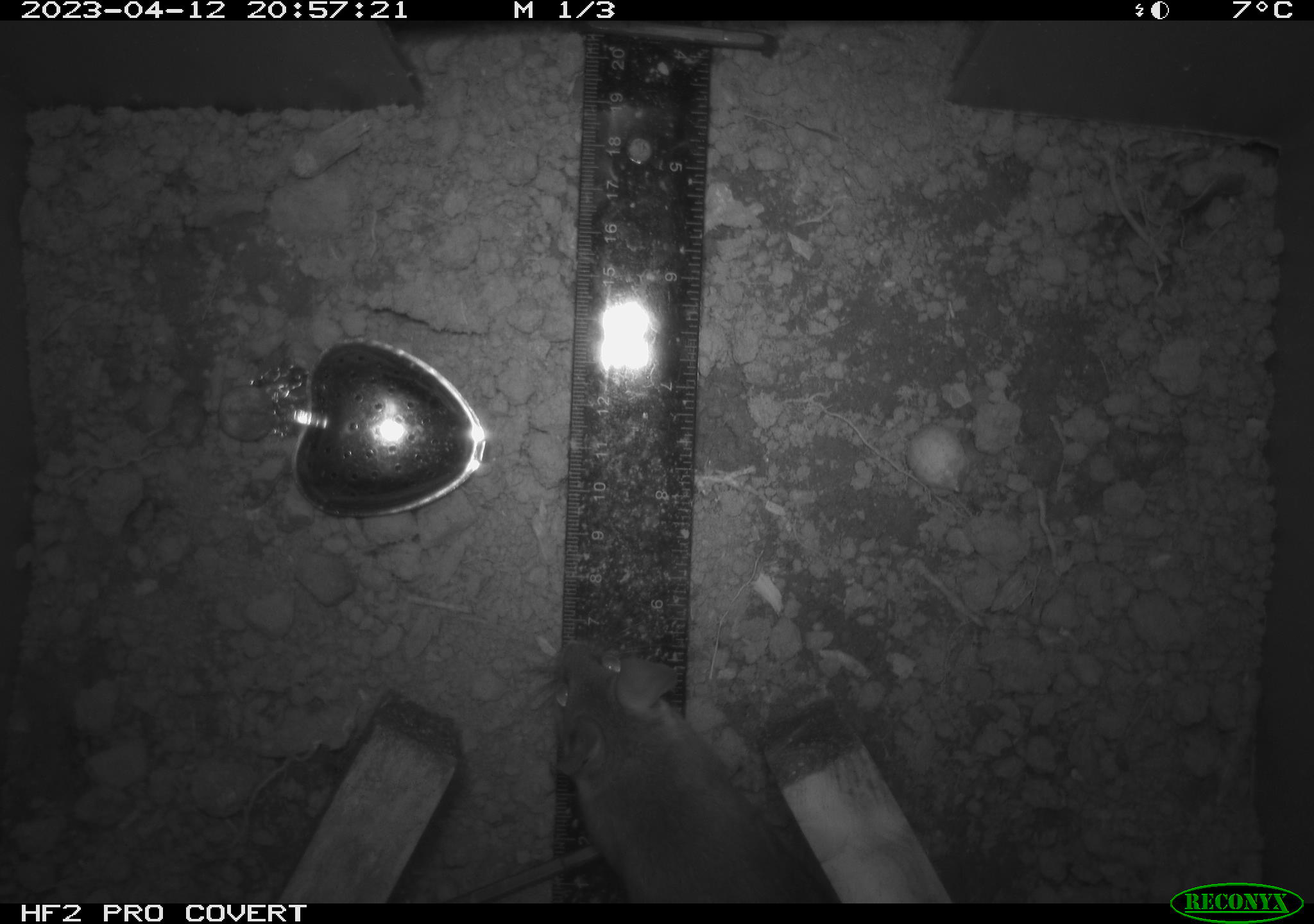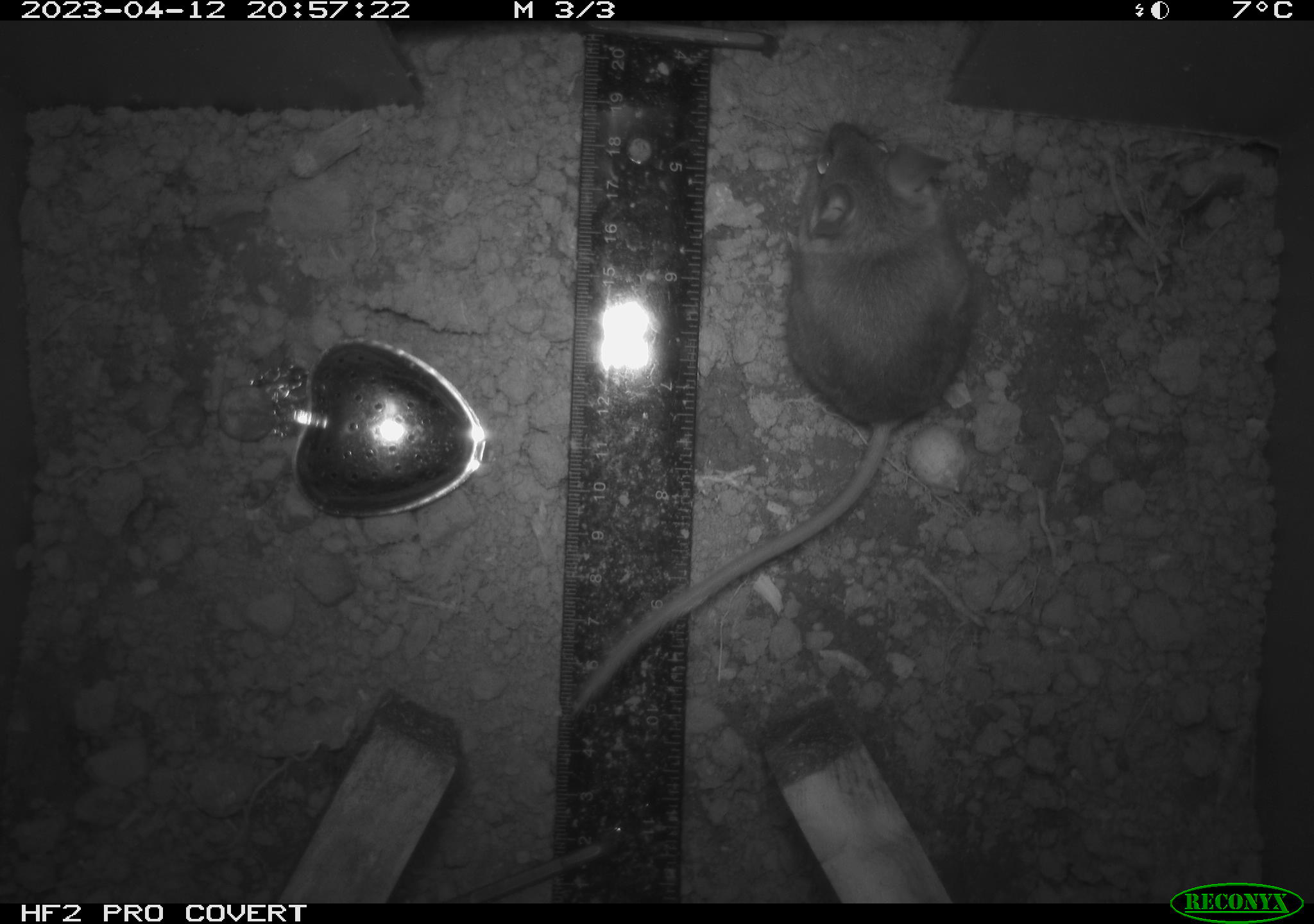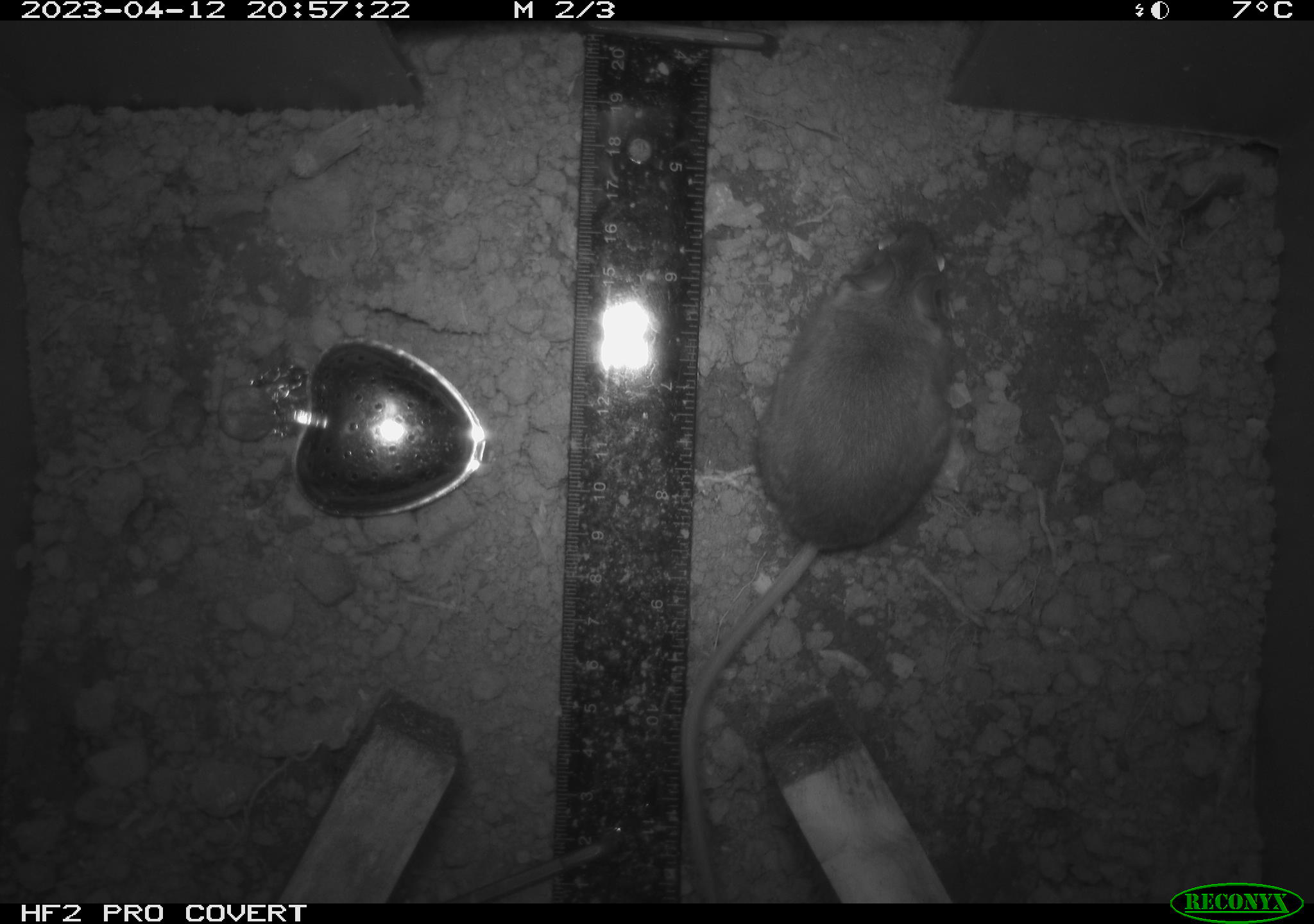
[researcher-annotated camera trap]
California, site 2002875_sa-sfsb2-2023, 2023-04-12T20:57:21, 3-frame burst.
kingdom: Animalia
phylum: Chordata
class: Mammalia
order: Rodentia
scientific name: Rodentia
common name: mouse species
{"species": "mouse species (Rodentia)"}